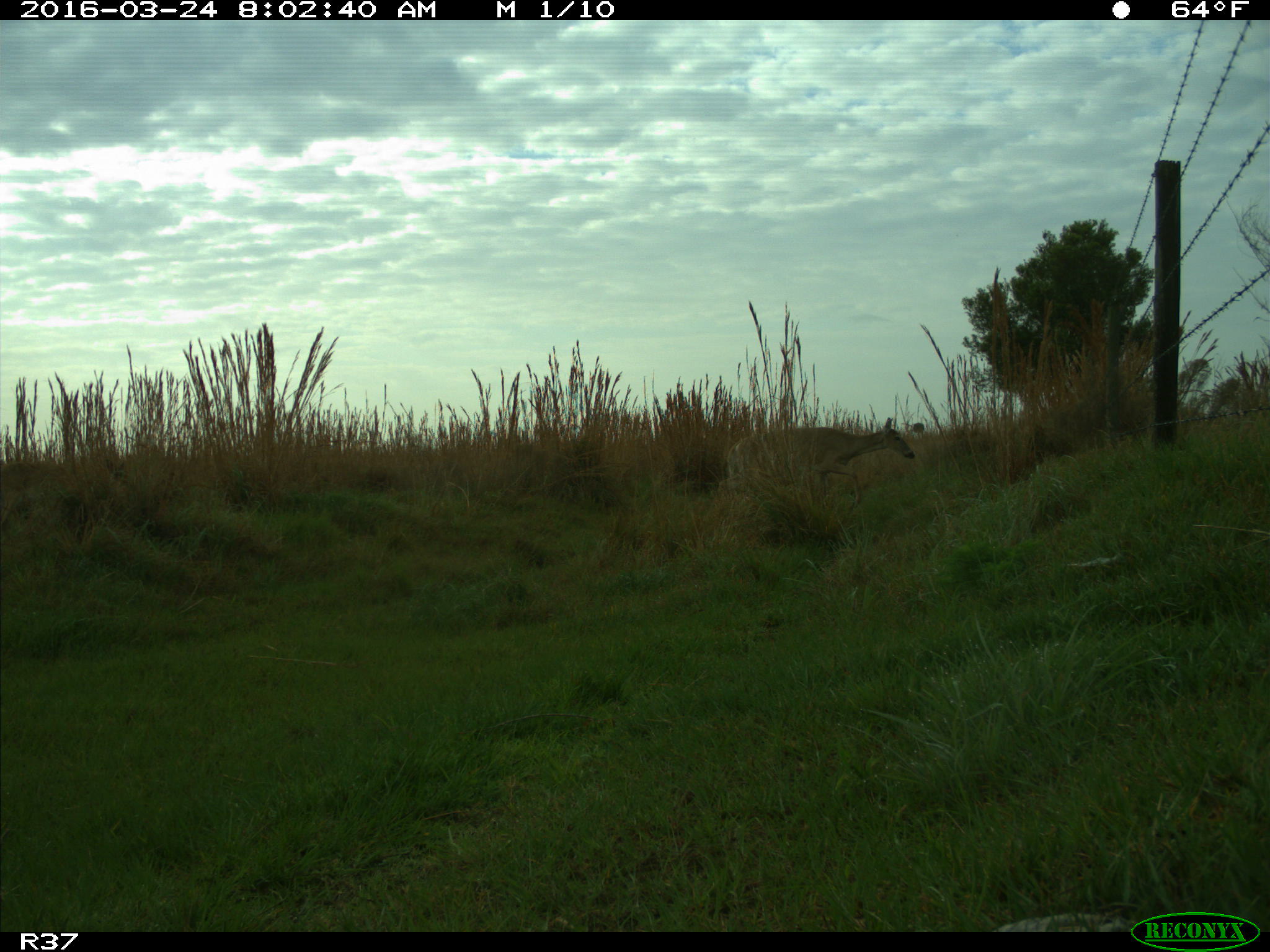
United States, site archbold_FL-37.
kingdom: Animalia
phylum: Chordata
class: Mammalia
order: Artiodactyla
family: Cervidae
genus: Odocoileus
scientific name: Odocoileus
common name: deer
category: unidentified deer